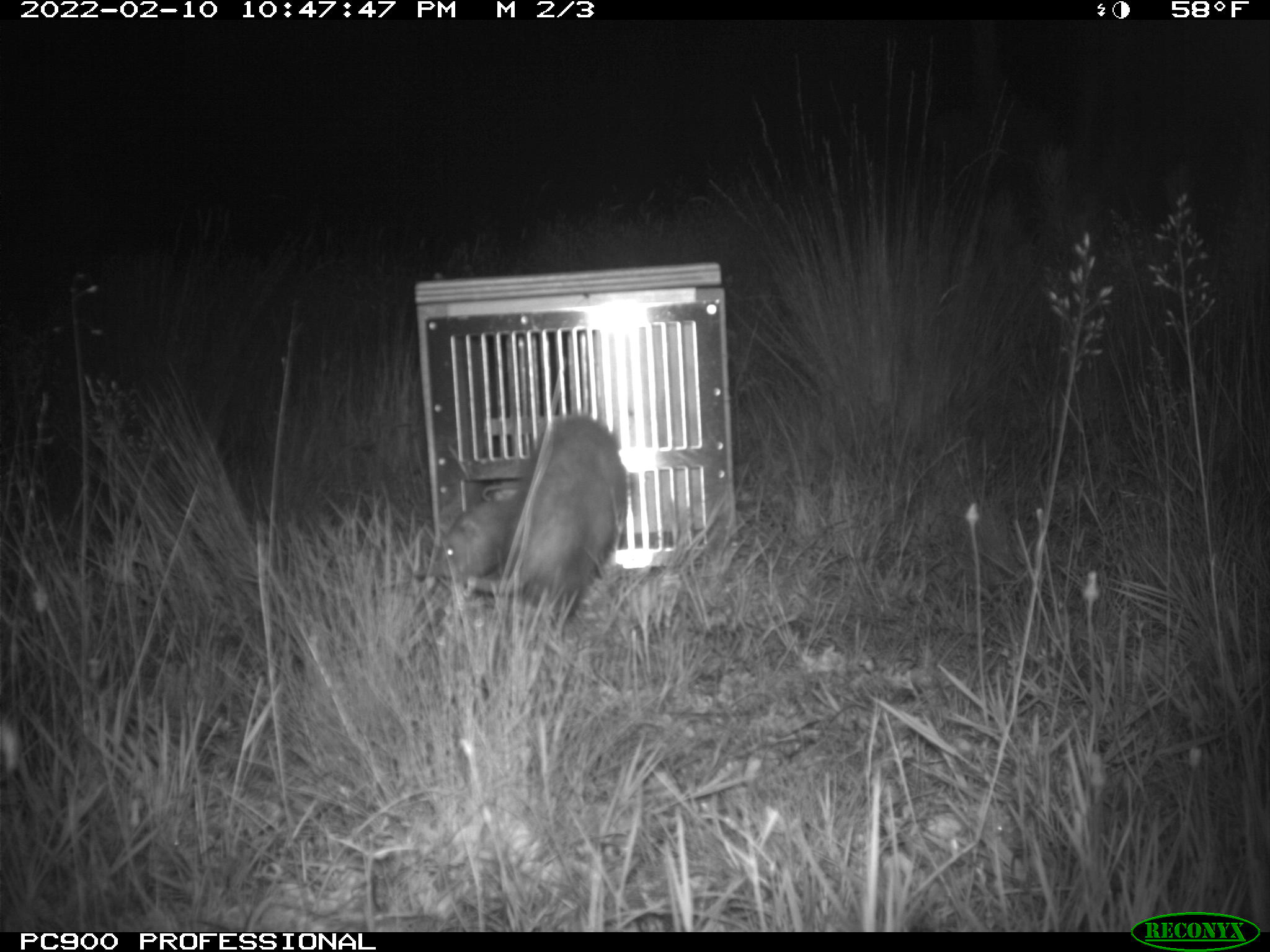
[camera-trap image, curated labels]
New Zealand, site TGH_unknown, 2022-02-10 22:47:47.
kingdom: Animalia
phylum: Chordata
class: Mammalia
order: Carnivora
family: Mustelidae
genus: Mustela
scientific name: Mustela furo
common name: ferret